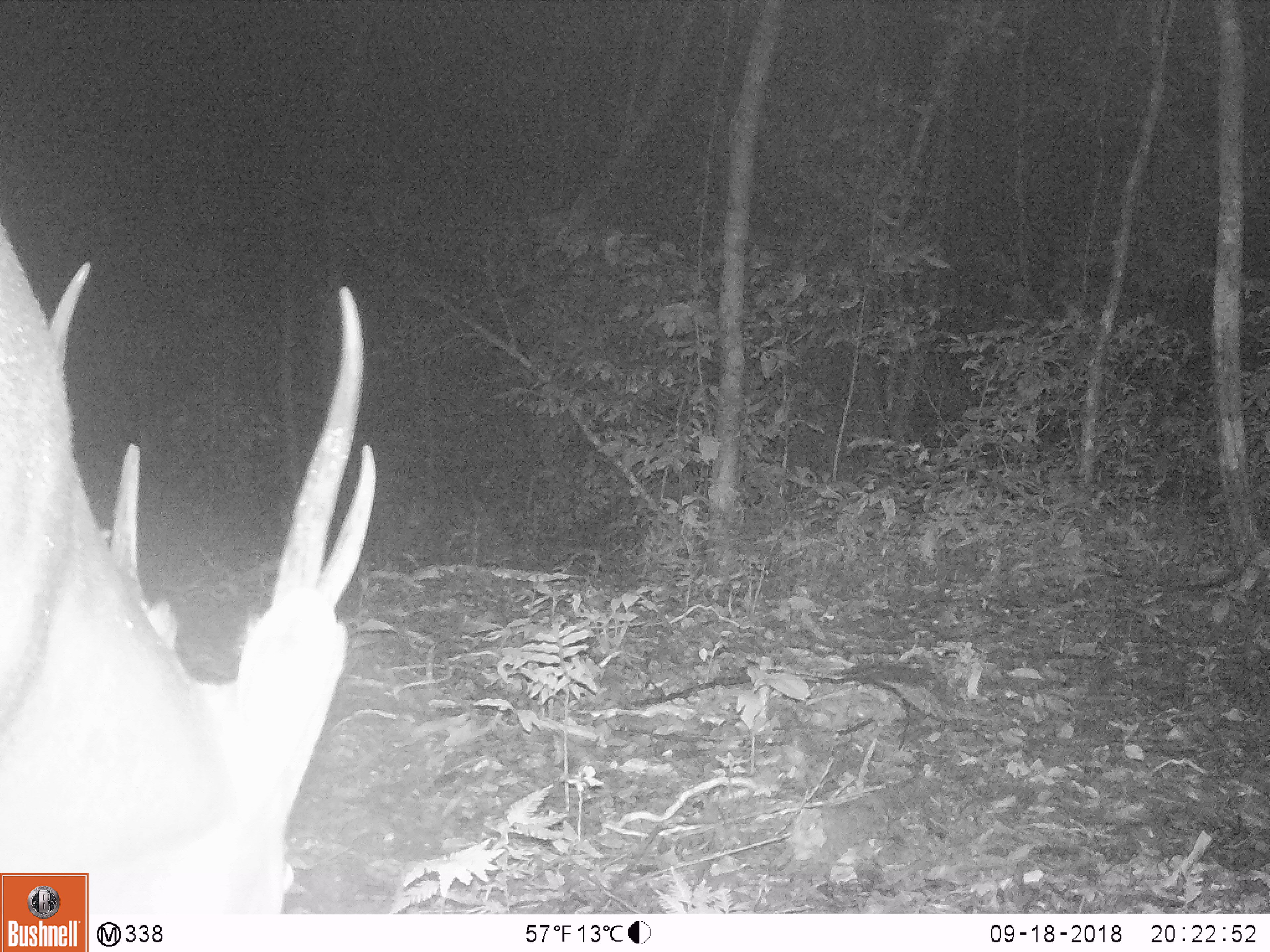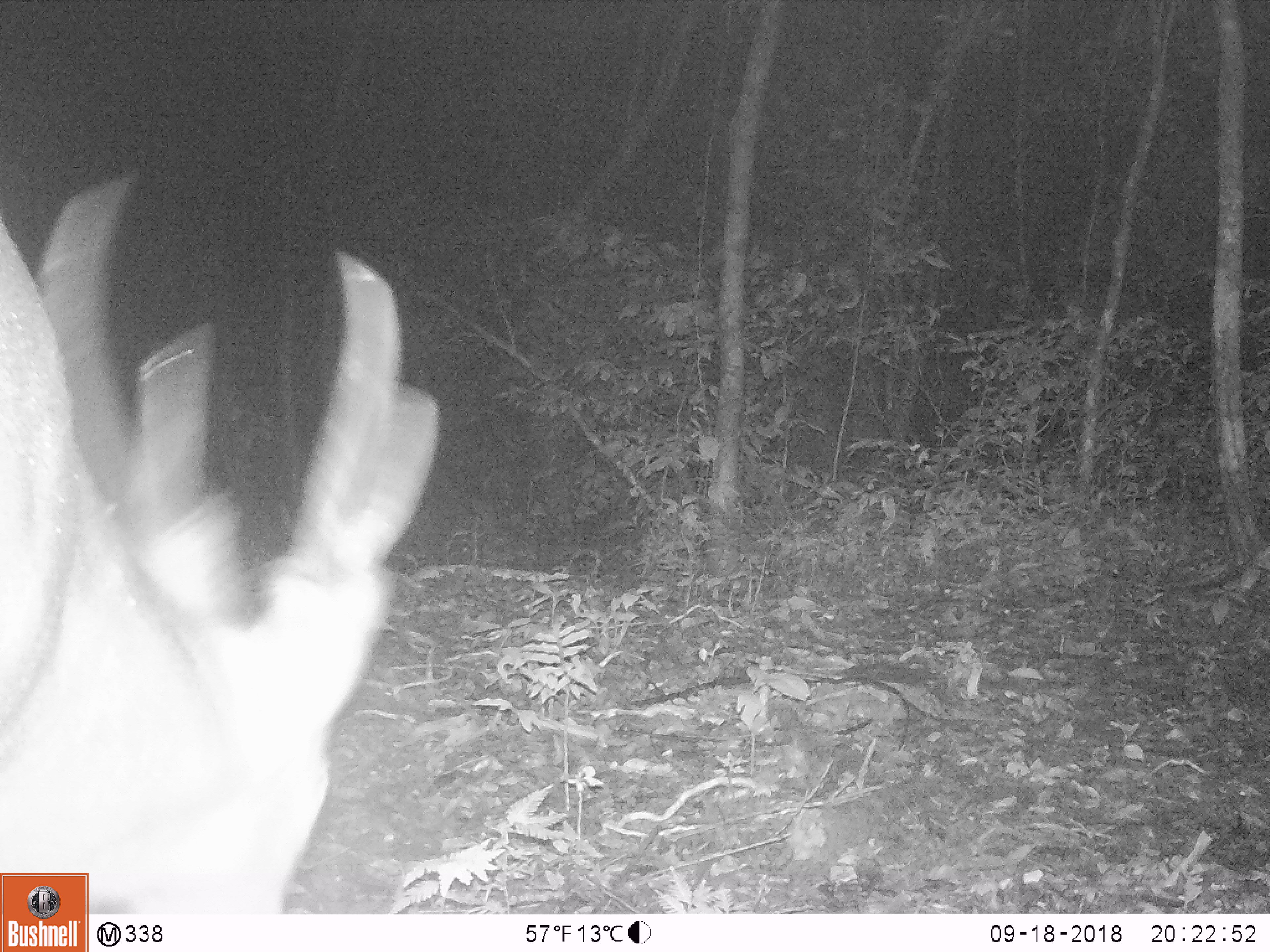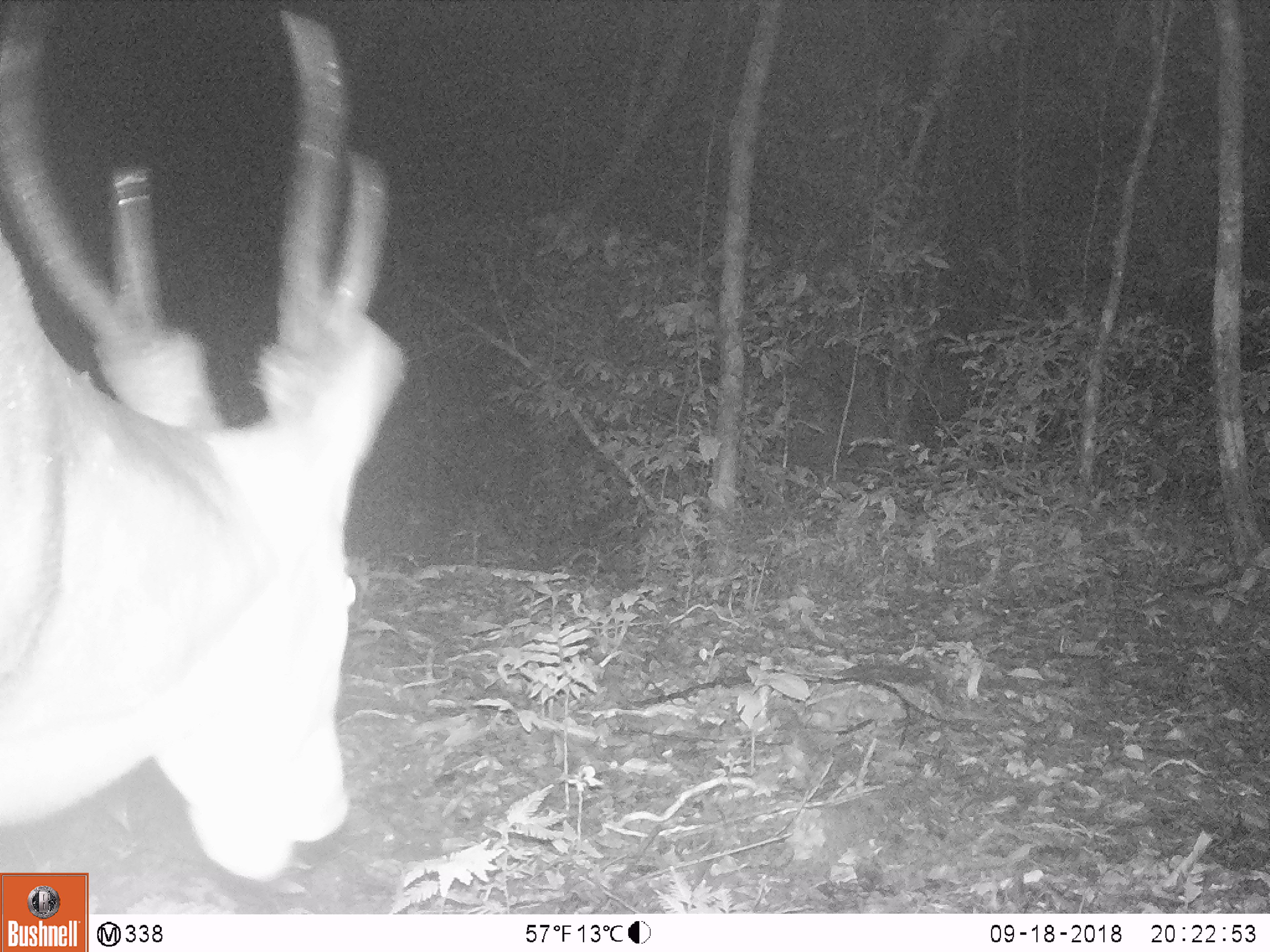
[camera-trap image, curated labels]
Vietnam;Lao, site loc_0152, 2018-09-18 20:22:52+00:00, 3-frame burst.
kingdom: Animalia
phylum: Chordata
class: Mammalia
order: Artiodactyla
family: Cervidae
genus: Muntiacus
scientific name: Muntiacus vuquangensis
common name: large-antlered muntjac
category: large antlered muntjac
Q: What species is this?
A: Large antlered muntjac (large-antlered muntjac) (Muntiacus vuquangensis).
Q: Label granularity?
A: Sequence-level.